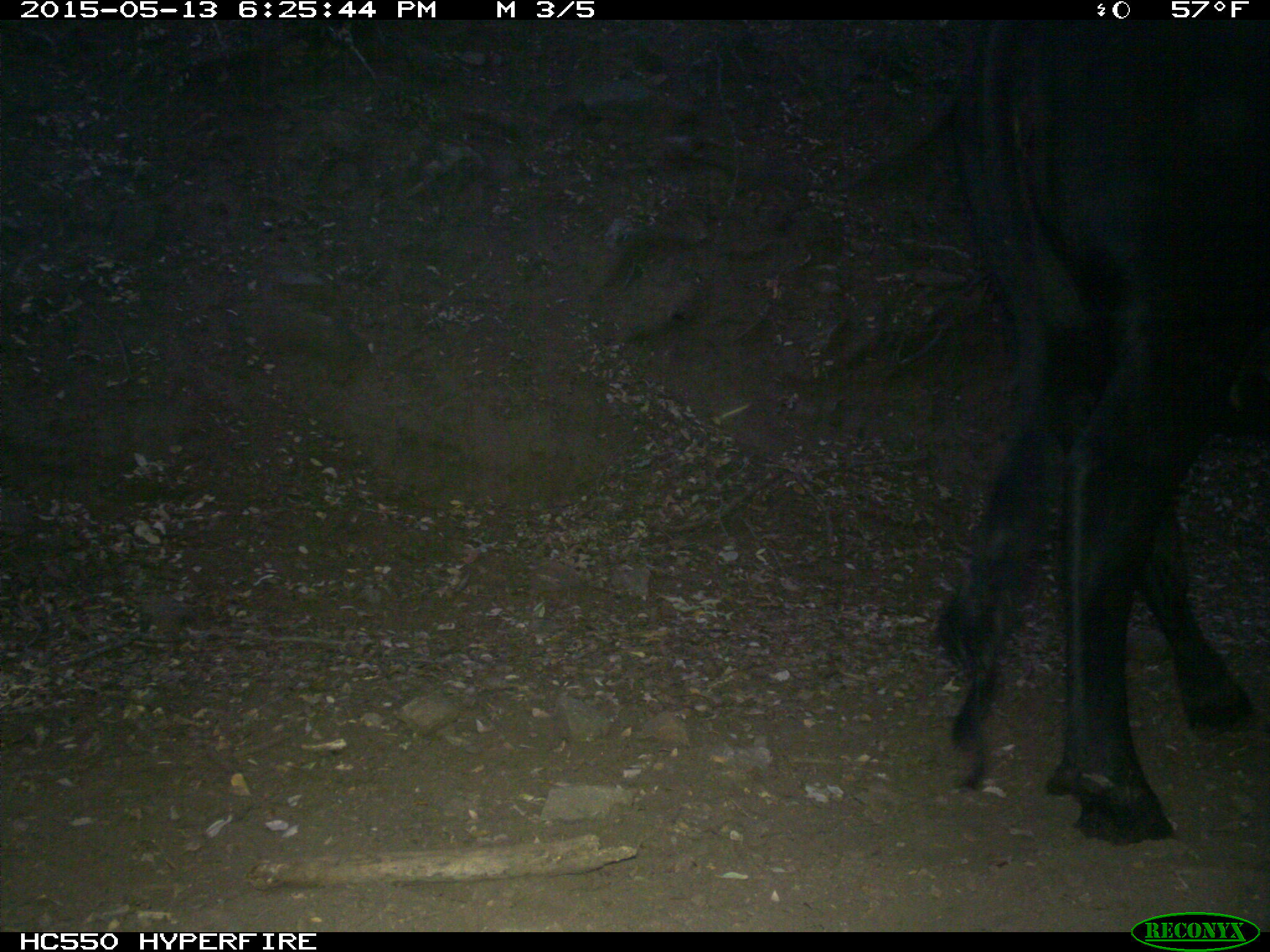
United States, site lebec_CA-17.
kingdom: Animalia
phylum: Chordata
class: Mammalia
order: Artiodactyla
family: Bovidae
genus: Bos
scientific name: Bos taurus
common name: domestic cow